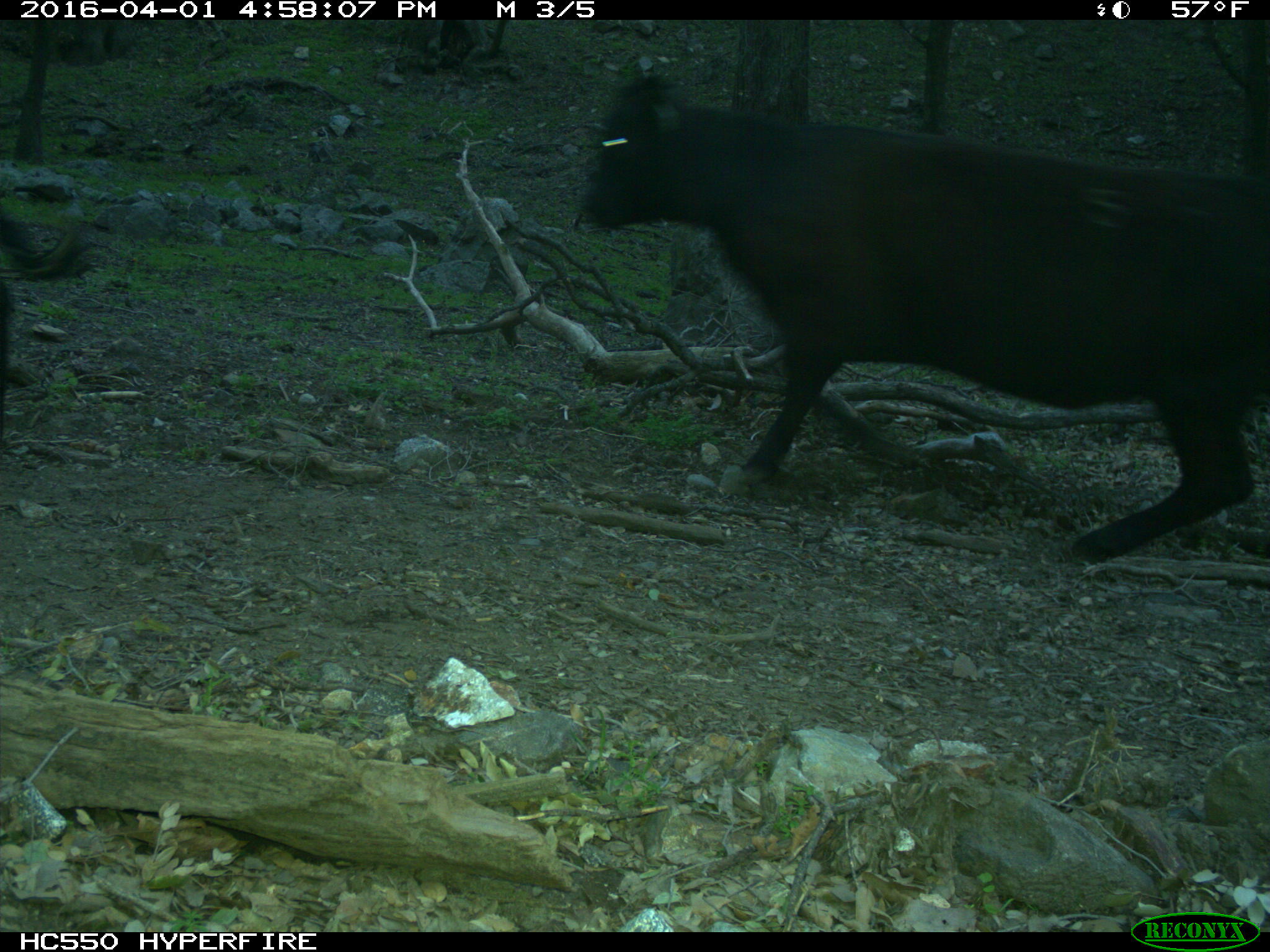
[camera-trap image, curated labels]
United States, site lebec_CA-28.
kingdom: Animalia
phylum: Chordata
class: Mammalia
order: Artiodactyla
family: Bovidae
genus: Bos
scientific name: Bos taurus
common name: domestic cow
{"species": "Bos taurus (domestic cow)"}